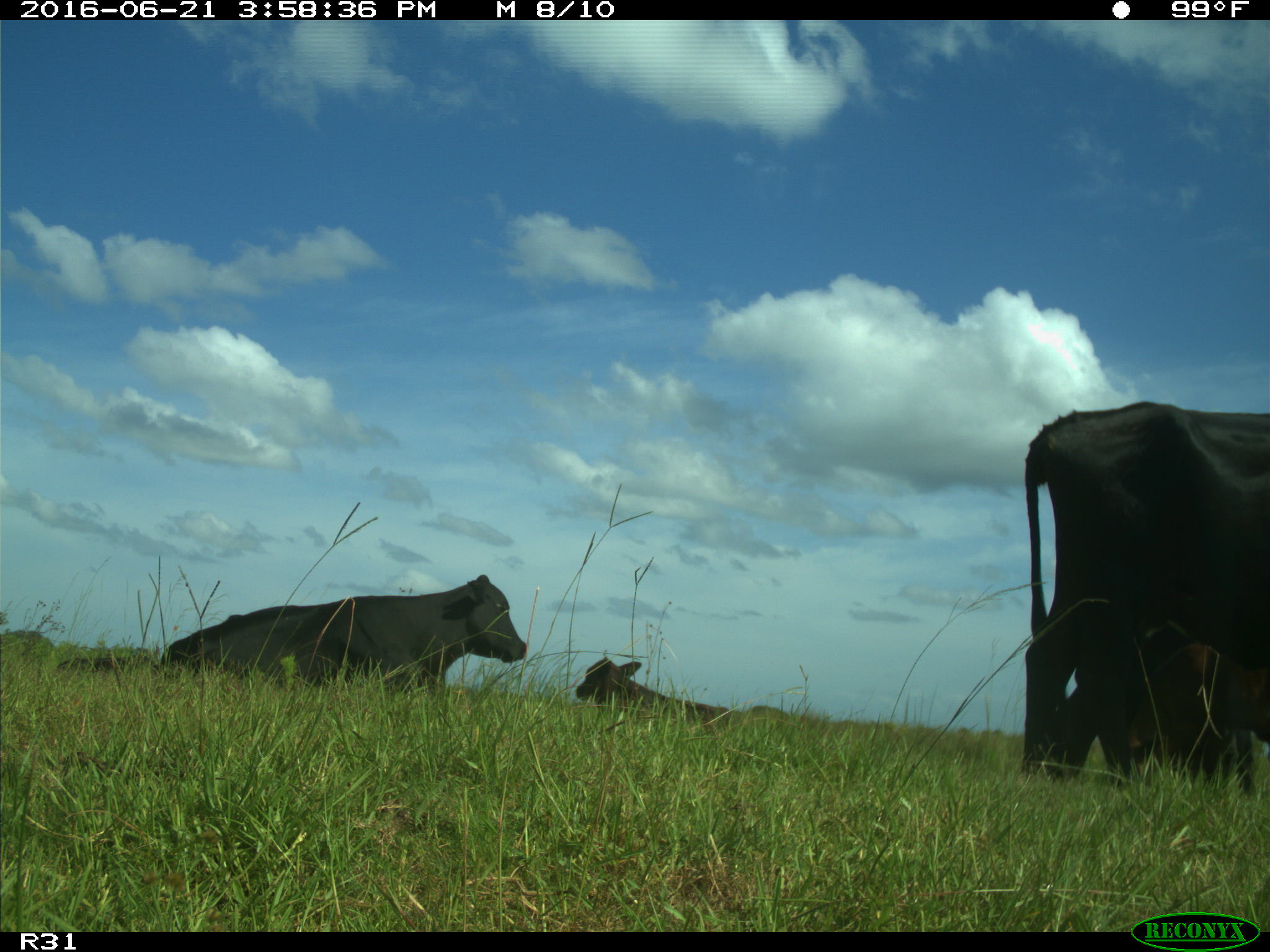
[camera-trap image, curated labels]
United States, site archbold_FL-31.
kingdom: Animalia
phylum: Chordata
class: Mammalia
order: Artiodactyla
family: Bovidae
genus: Bos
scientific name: Bos taurus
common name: domestic cow